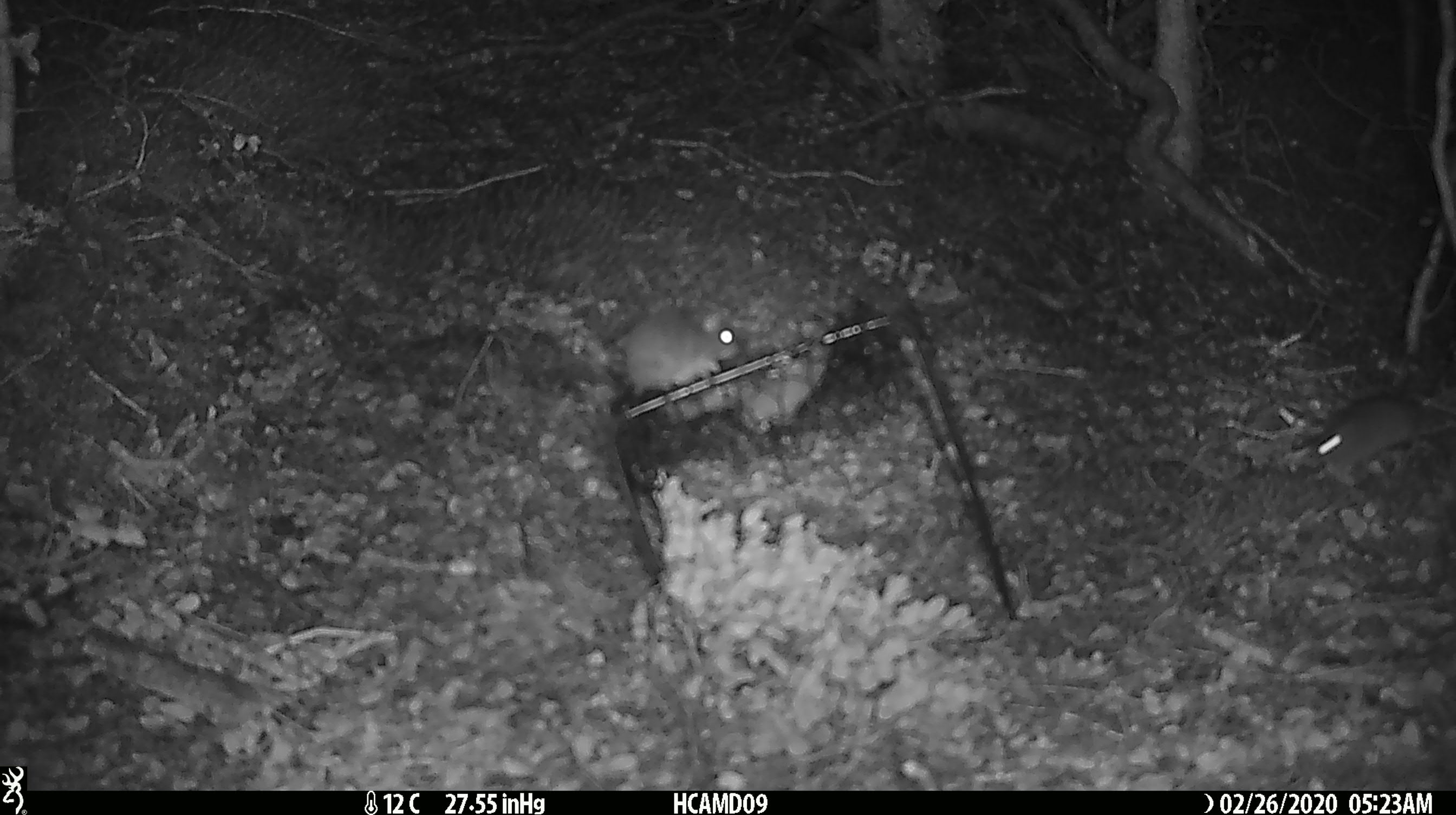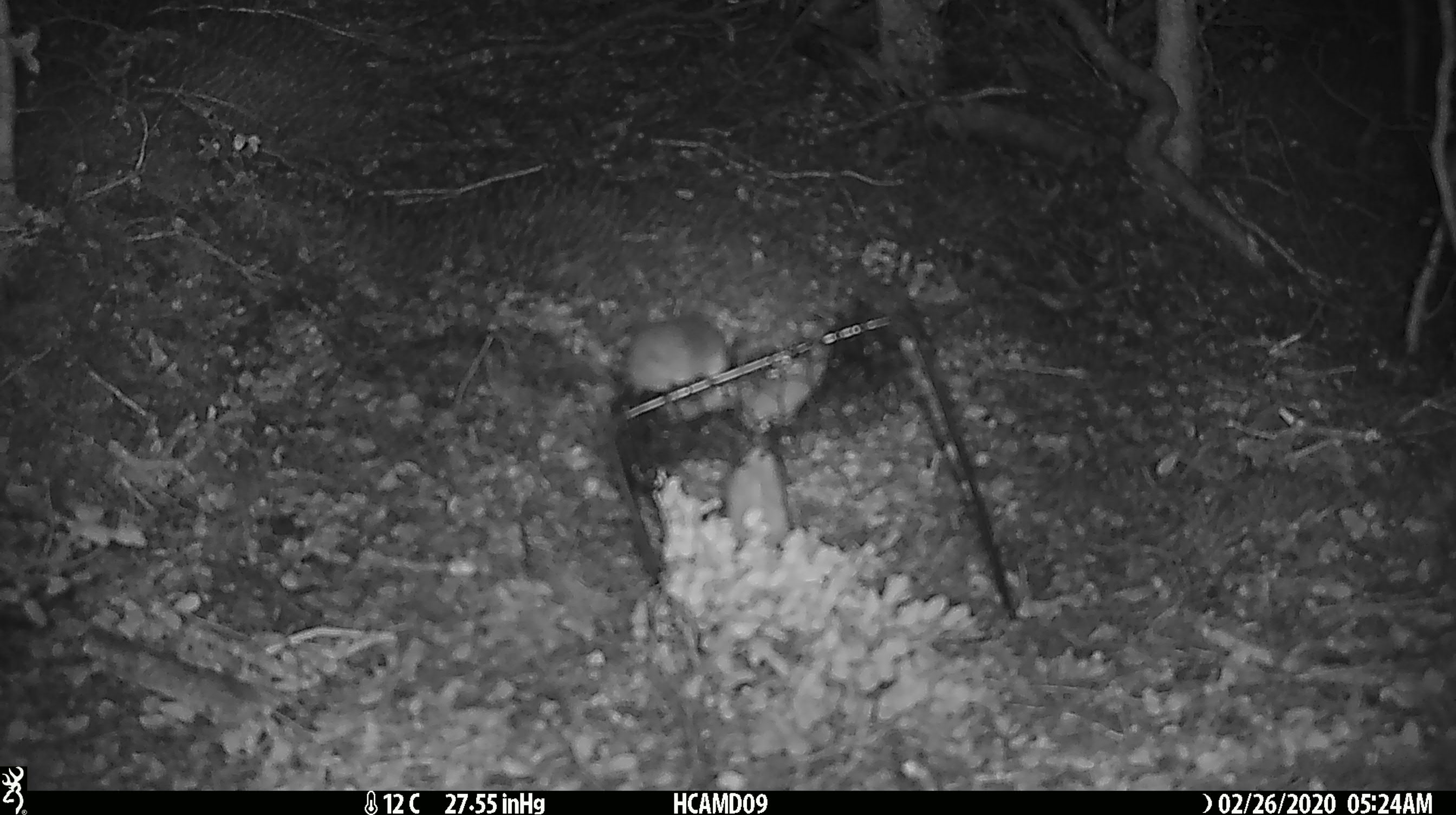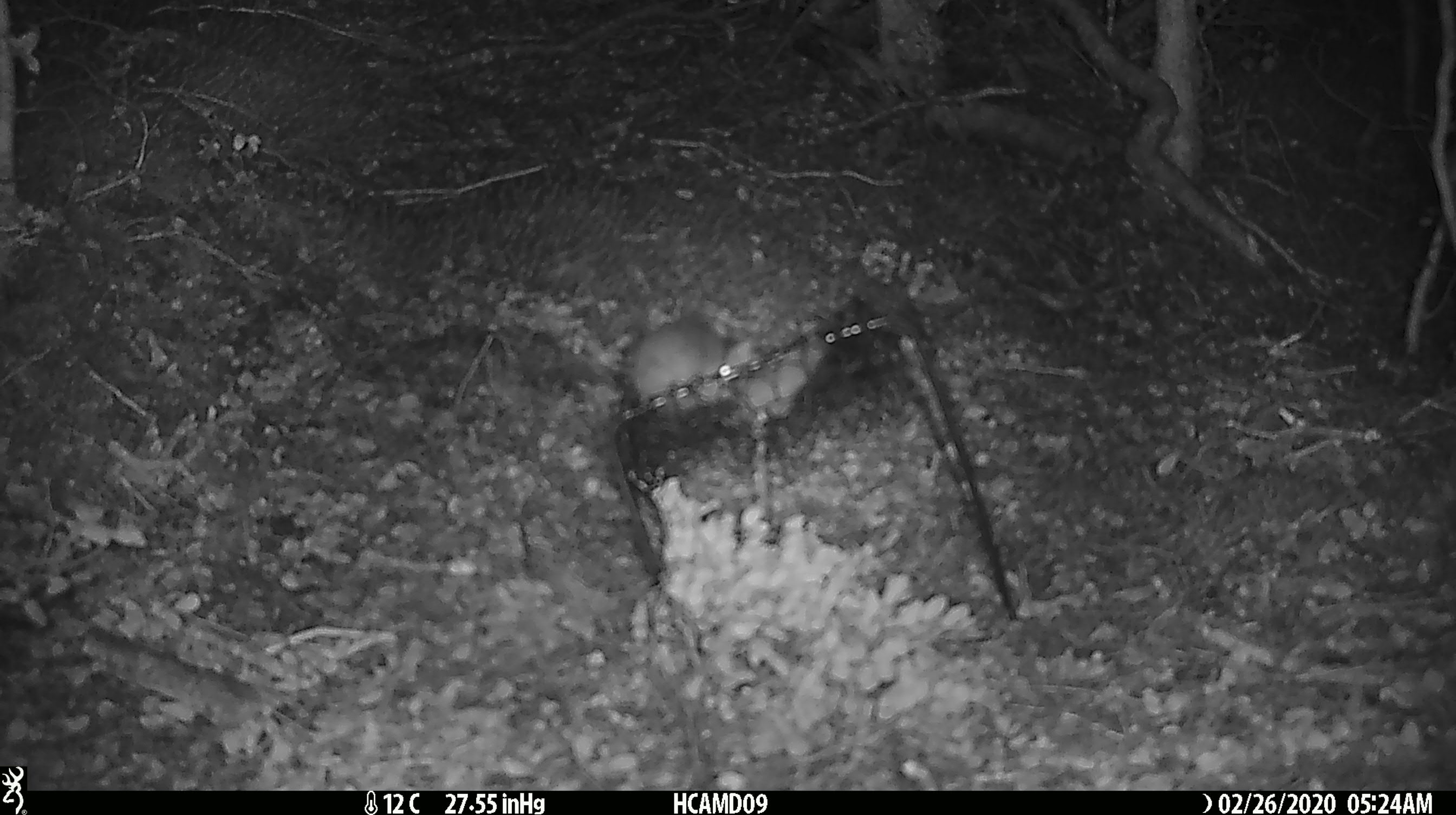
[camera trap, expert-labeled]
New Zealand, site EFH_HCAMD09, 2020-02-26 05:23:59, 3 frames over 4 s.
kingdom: Animalia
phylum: Chordata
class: Mammalia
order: Rodentia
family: Muridae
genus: Mus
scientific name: Mus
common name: mouse